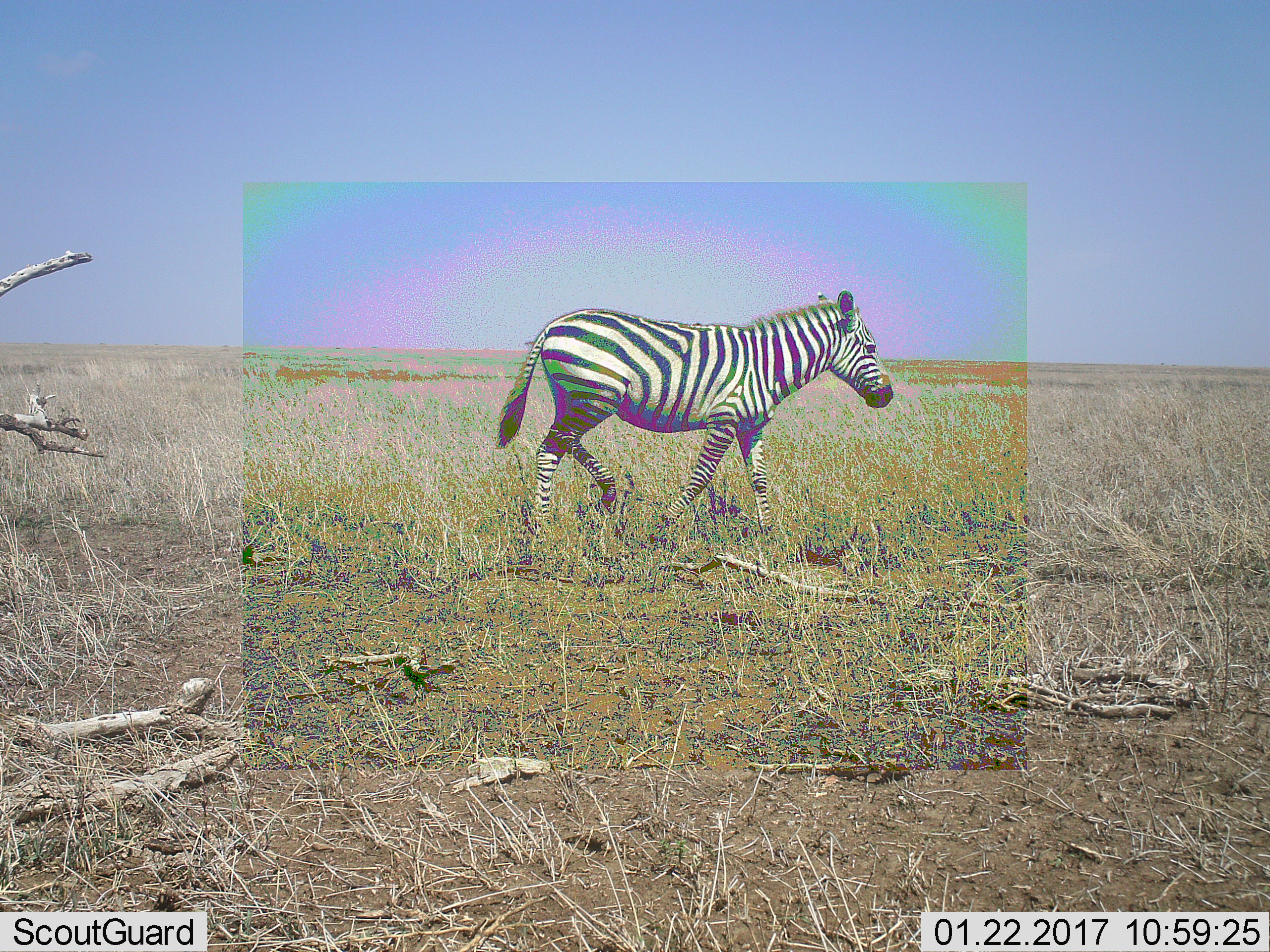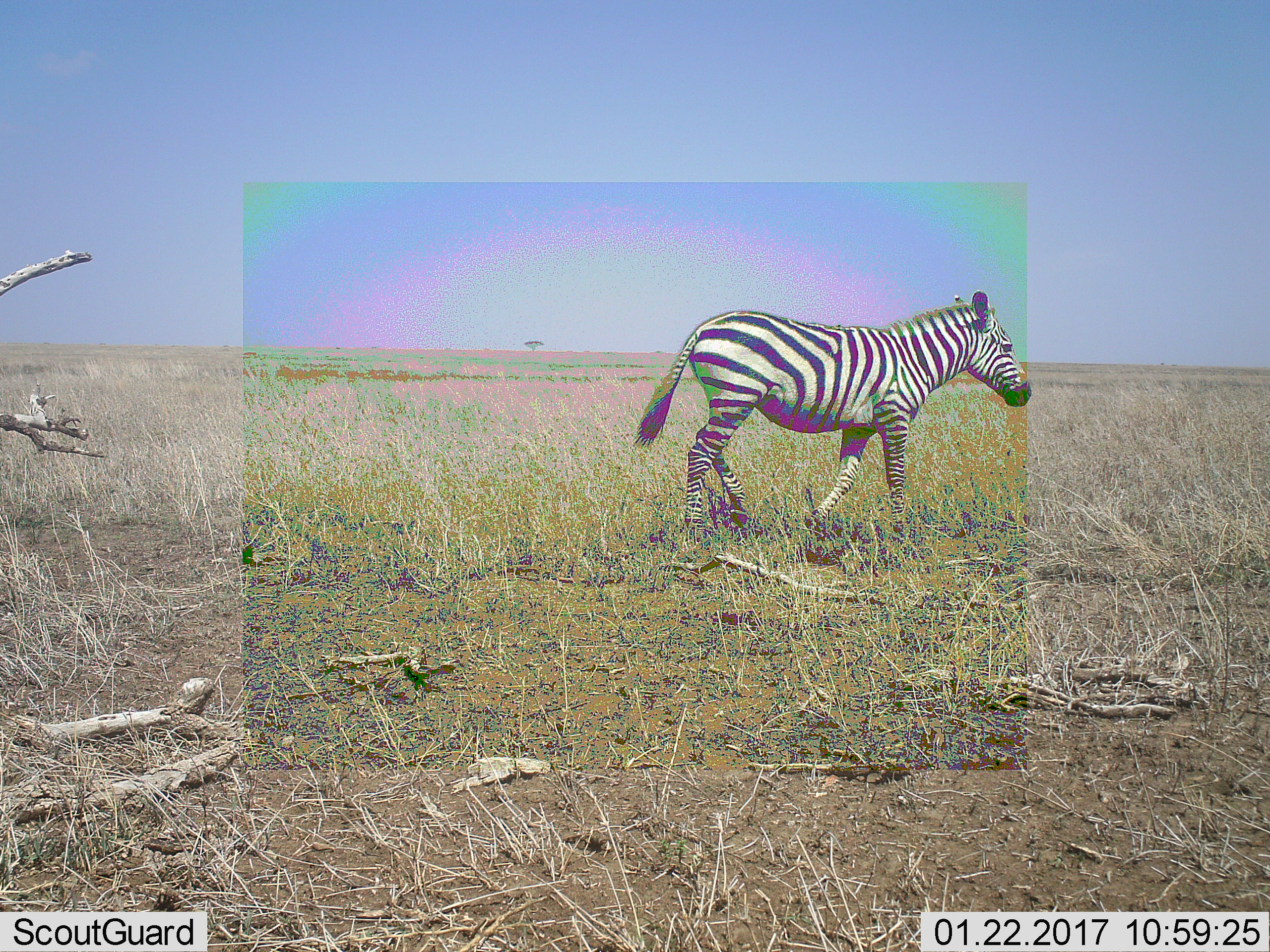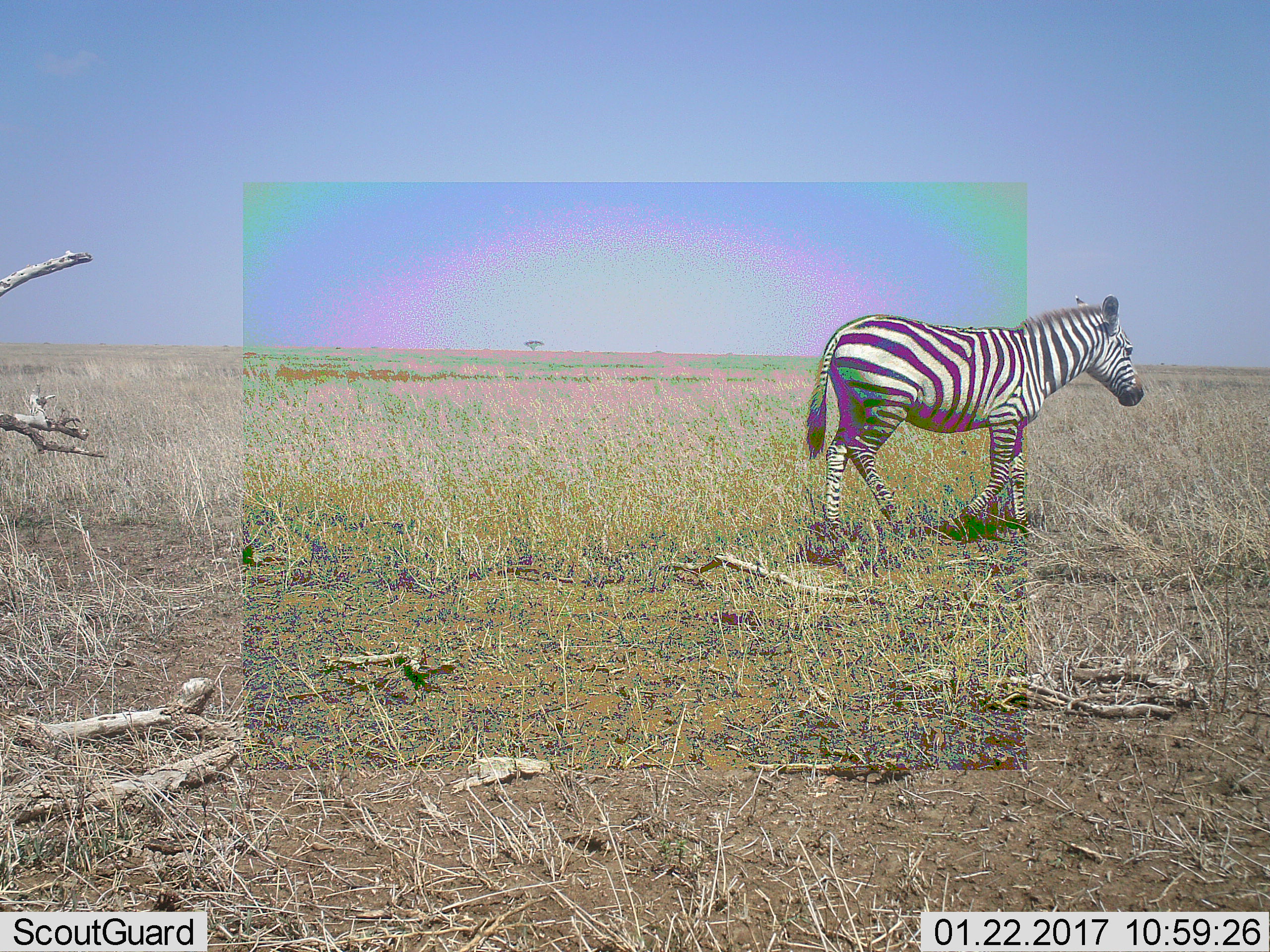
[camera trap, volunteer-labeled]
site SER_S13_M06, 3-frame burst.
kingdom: Animalia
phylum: Chordata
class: Mammalia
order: Perissodactyla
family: Equidae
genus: Equus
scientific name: Equus quagga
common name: plains zebra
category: zebraplains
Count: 1.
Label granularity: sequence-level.